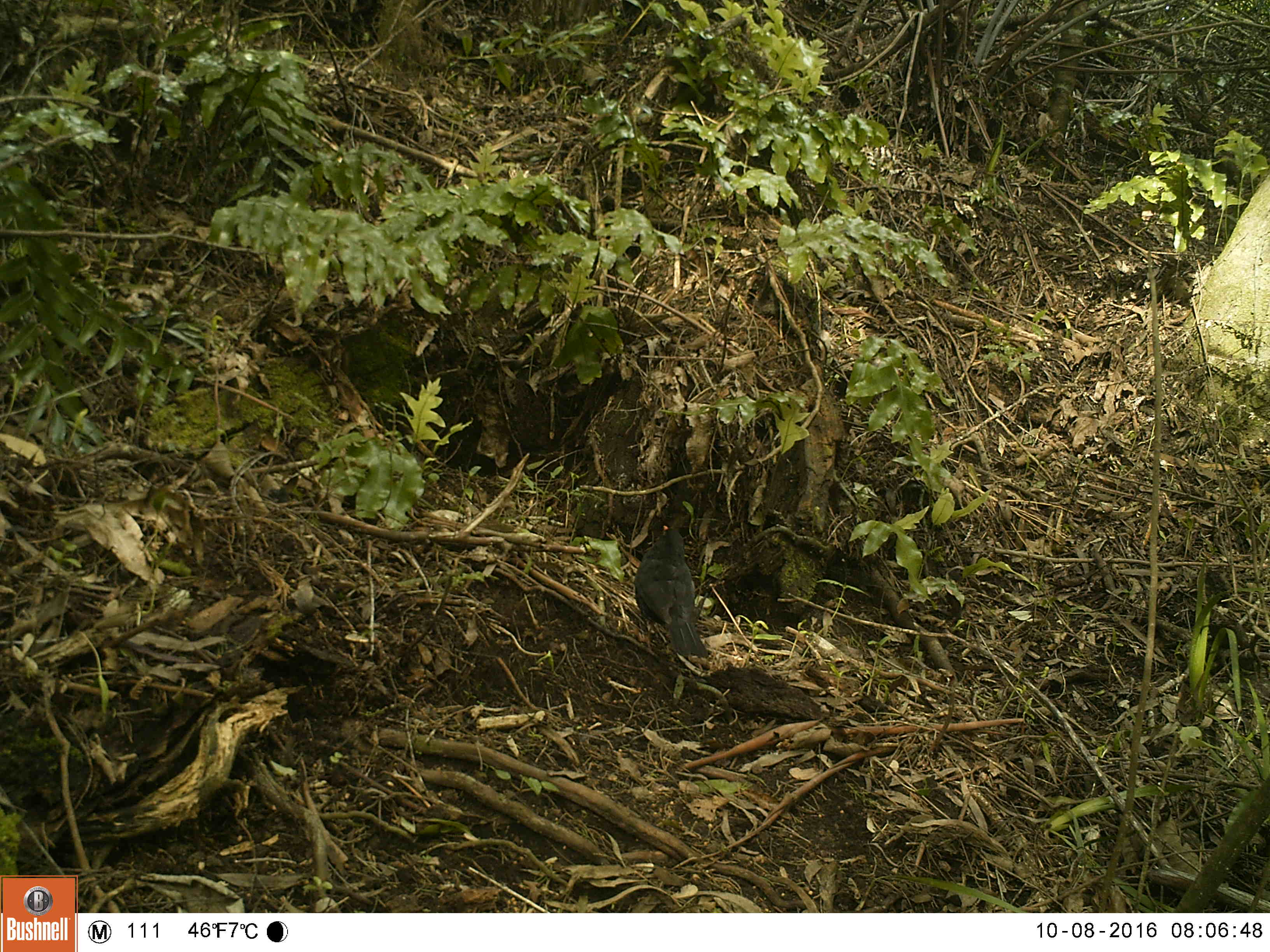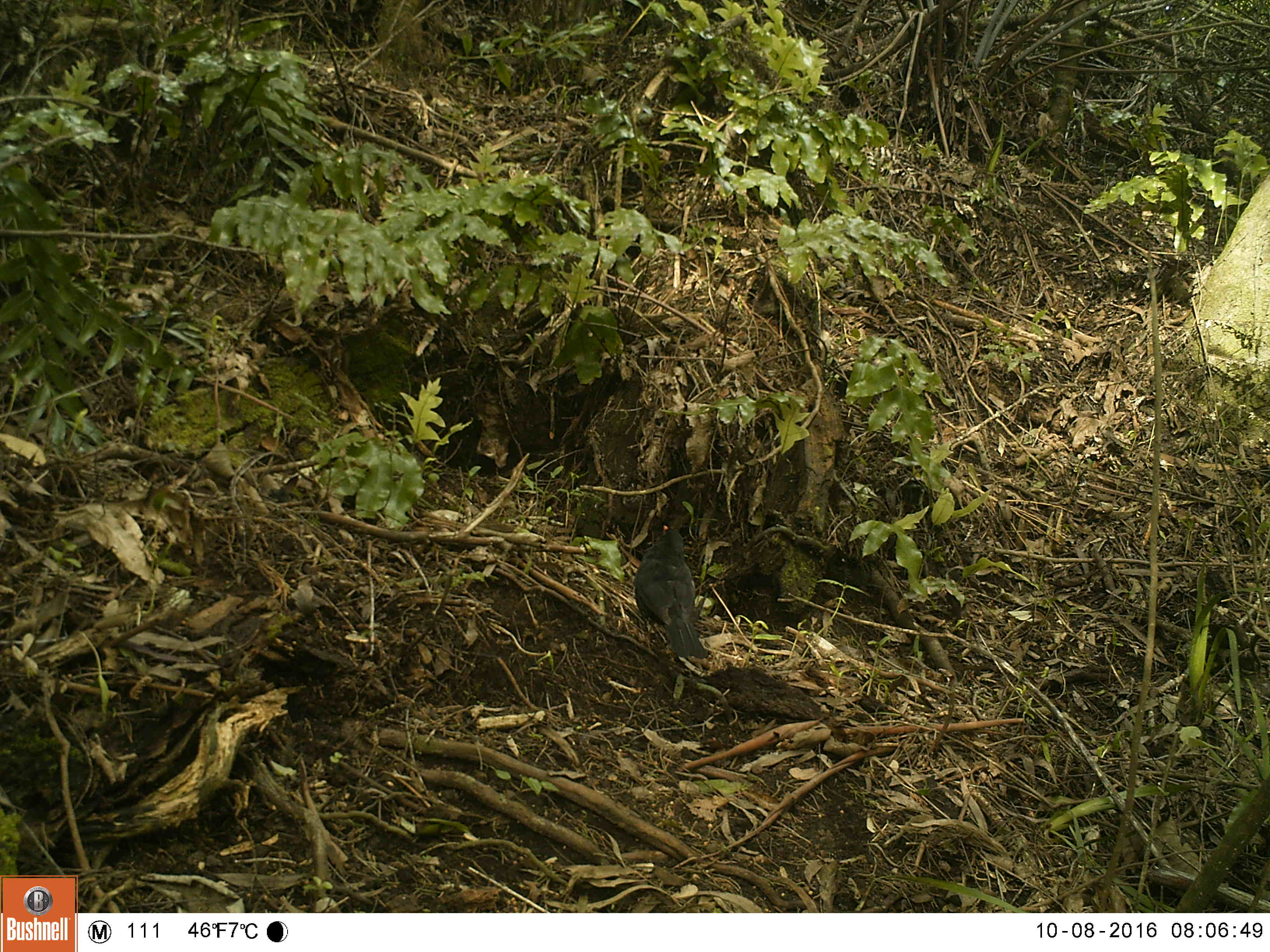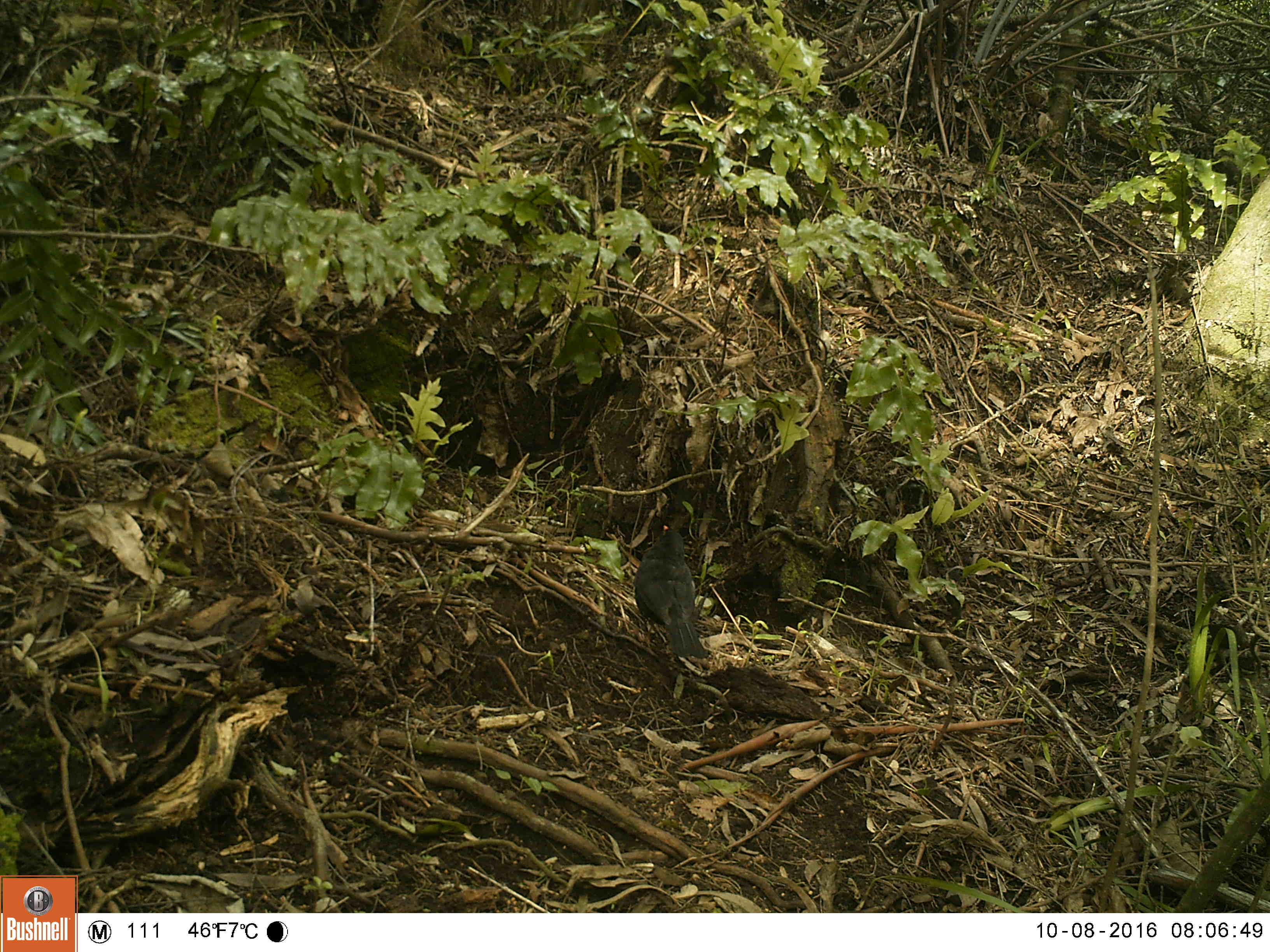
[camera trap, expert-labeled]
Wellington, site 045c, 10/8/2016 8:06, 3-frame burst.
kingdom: Animalia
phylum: Chordata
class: Aves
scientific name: Aves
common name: bird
Bird (Aves).